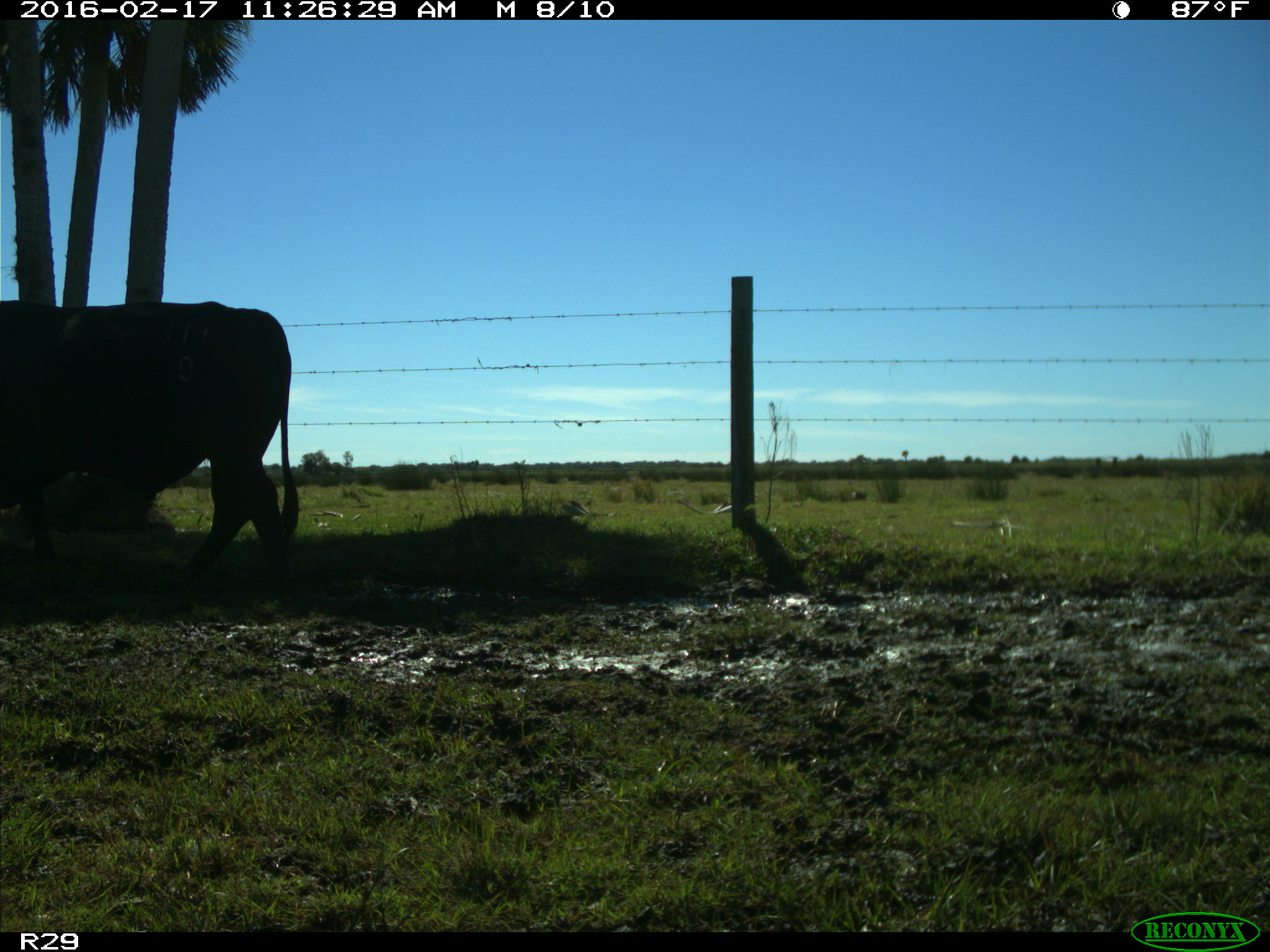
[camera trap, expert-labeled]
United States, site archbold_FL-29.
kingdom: Animalia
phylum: Chordata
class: Mammalia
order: Artiodactyla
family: Bovidae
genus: Bos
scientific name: Bos taurus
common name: domestic cow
Bos taurus (domestic cow).